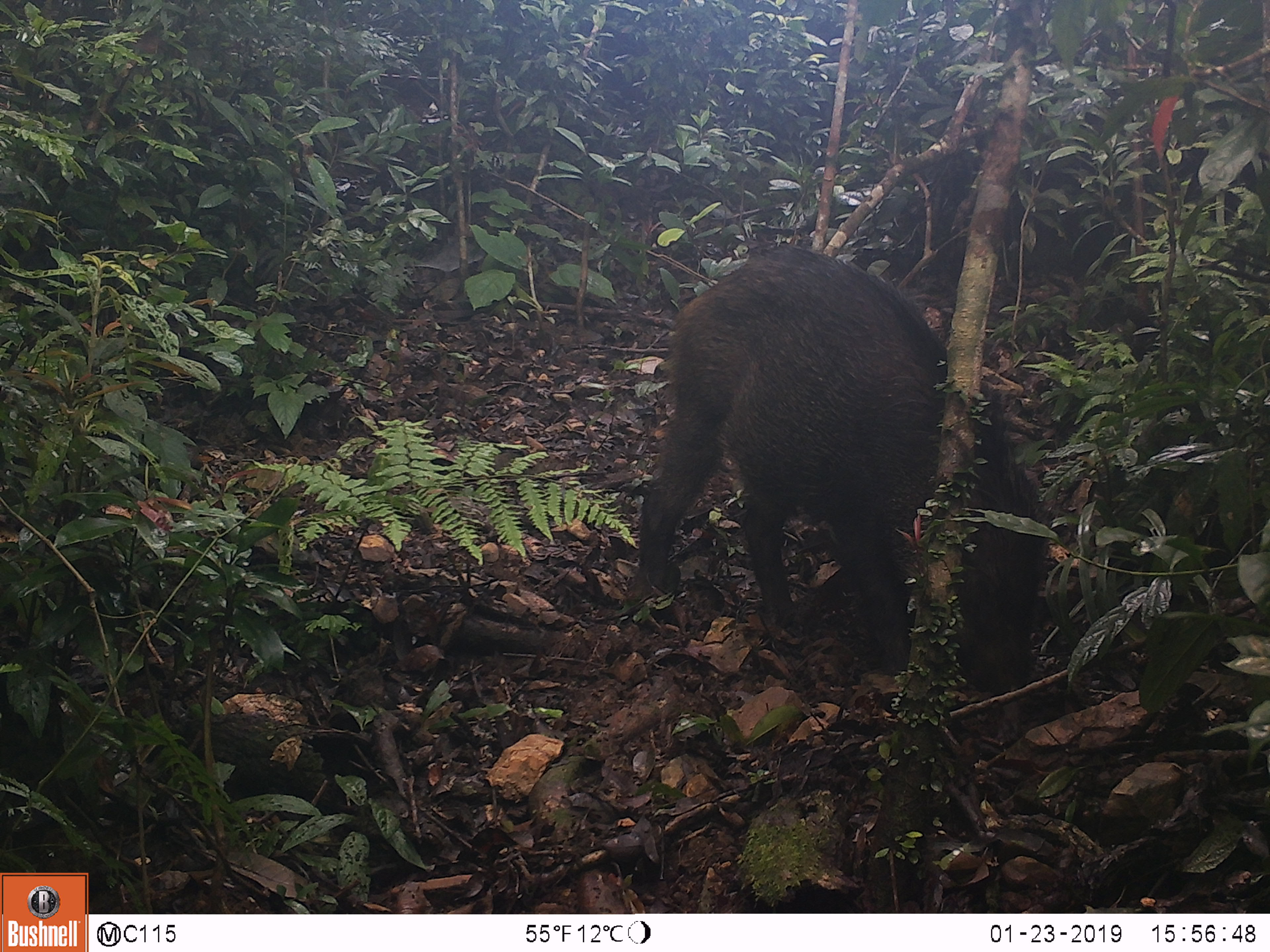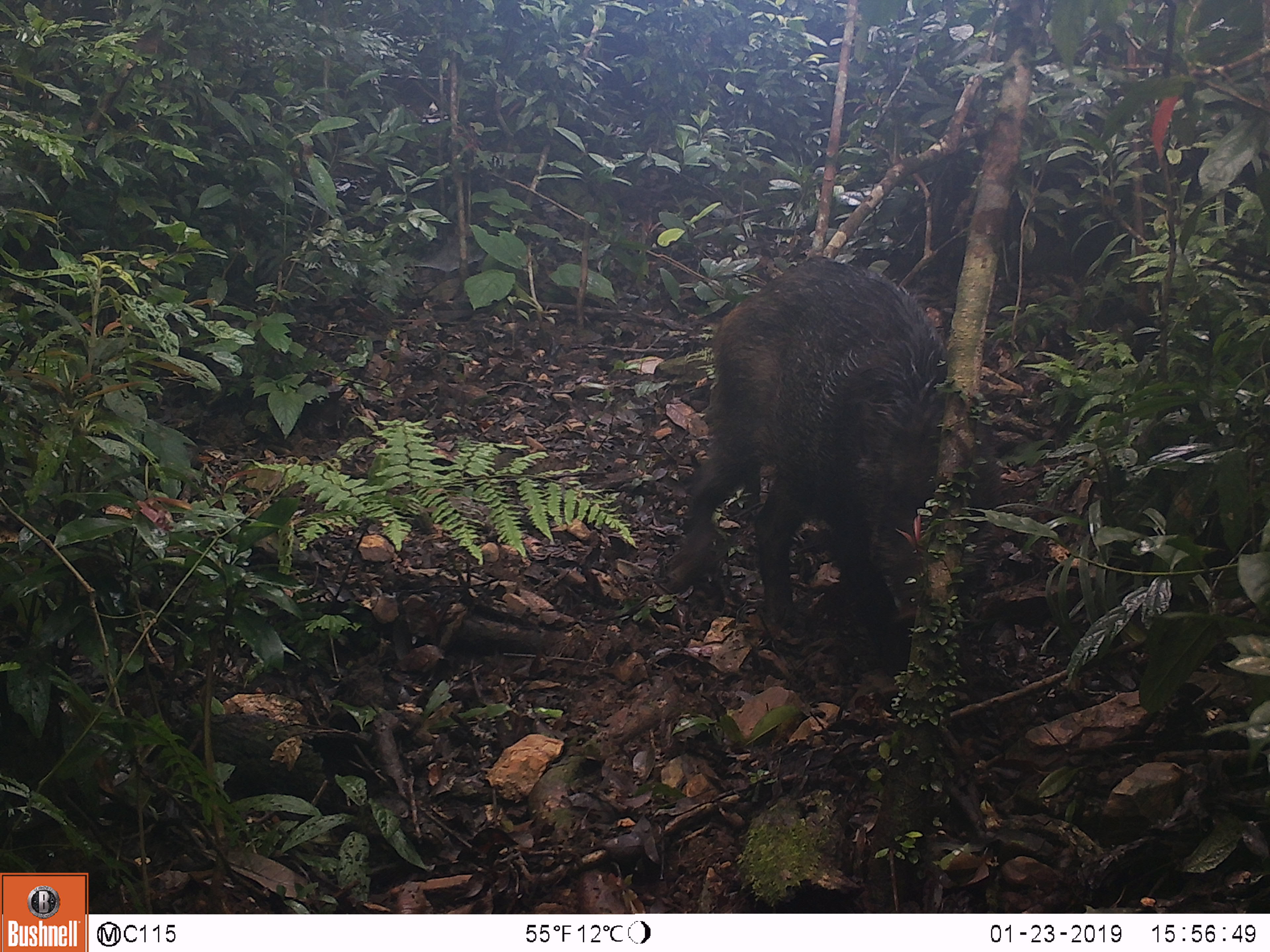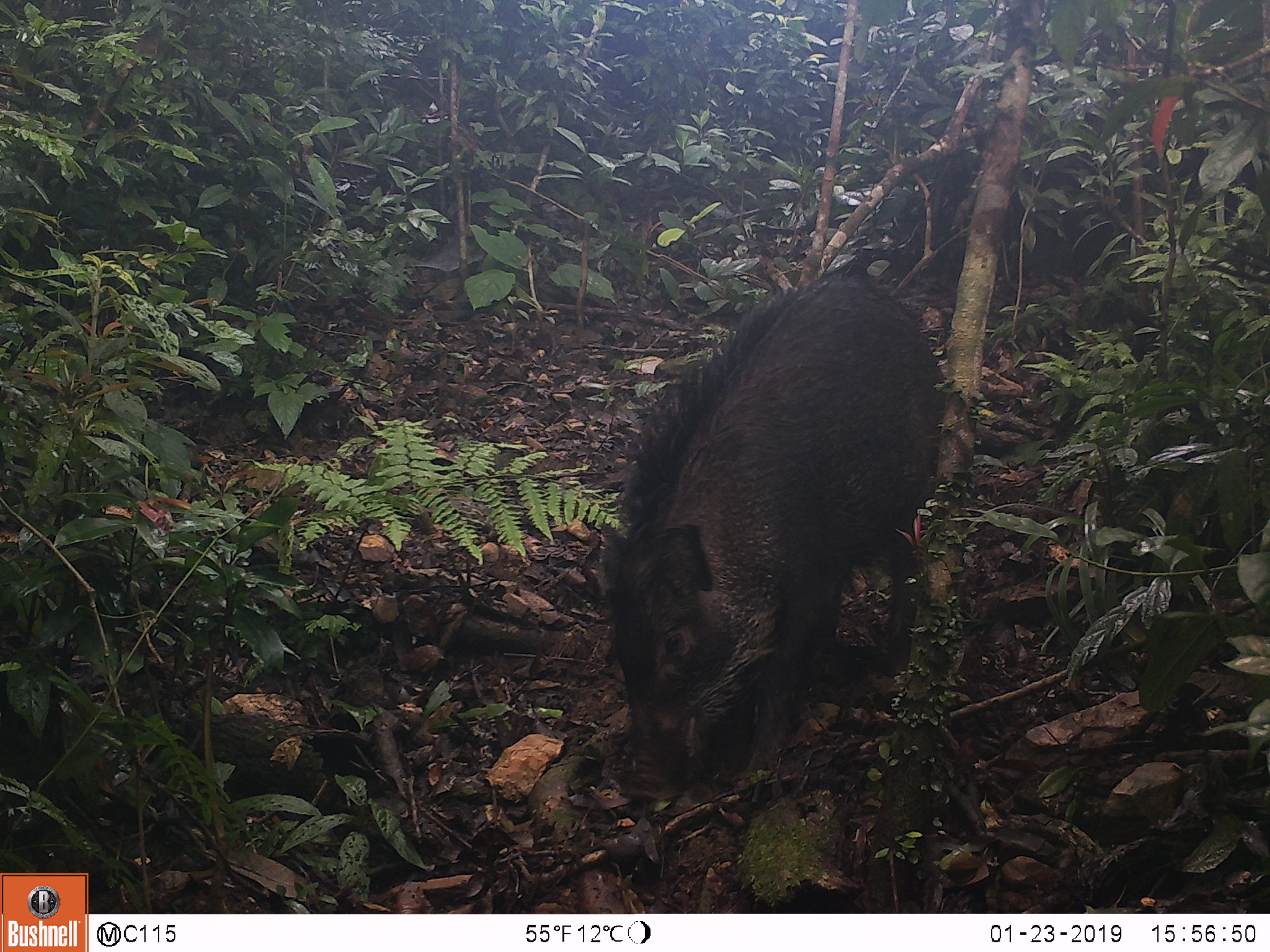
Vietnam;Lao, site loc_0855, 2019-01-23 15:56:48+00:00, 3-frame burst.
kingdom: Animalia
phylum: Chordata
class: Mammalia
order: Artiodactyla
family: Suidae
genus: Sus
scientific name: Sus scrofa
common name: eurasian wild pig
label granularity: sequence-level